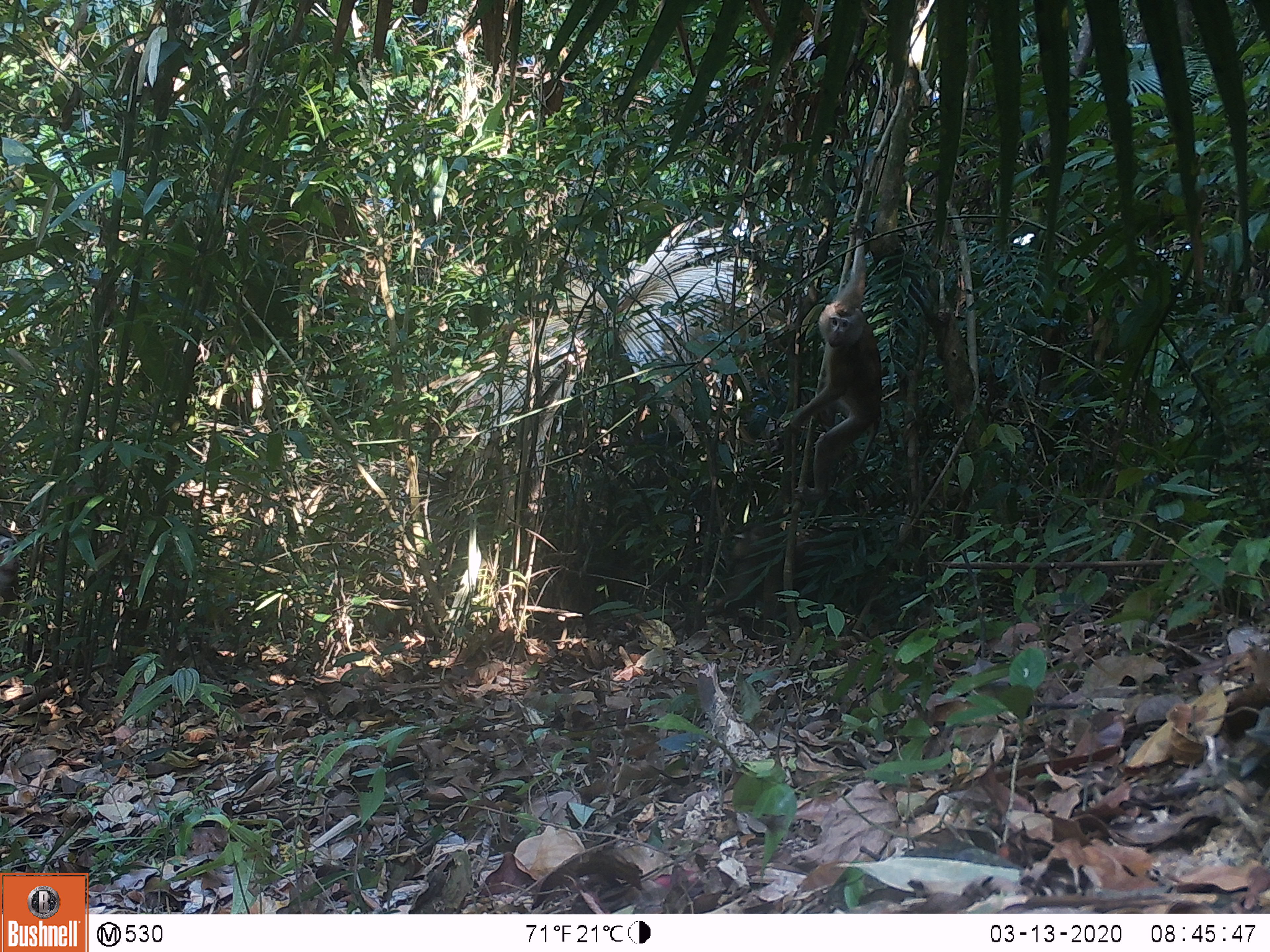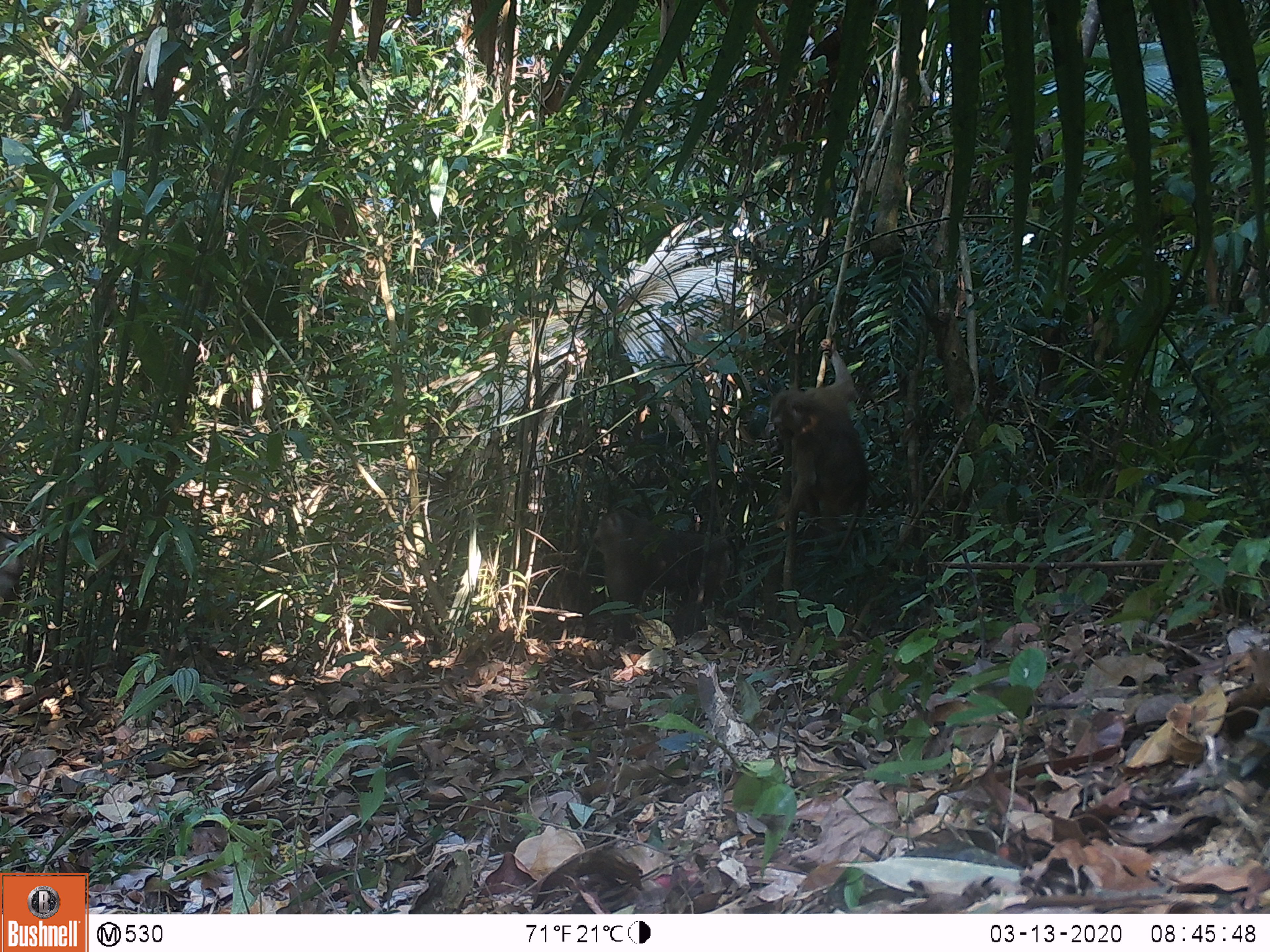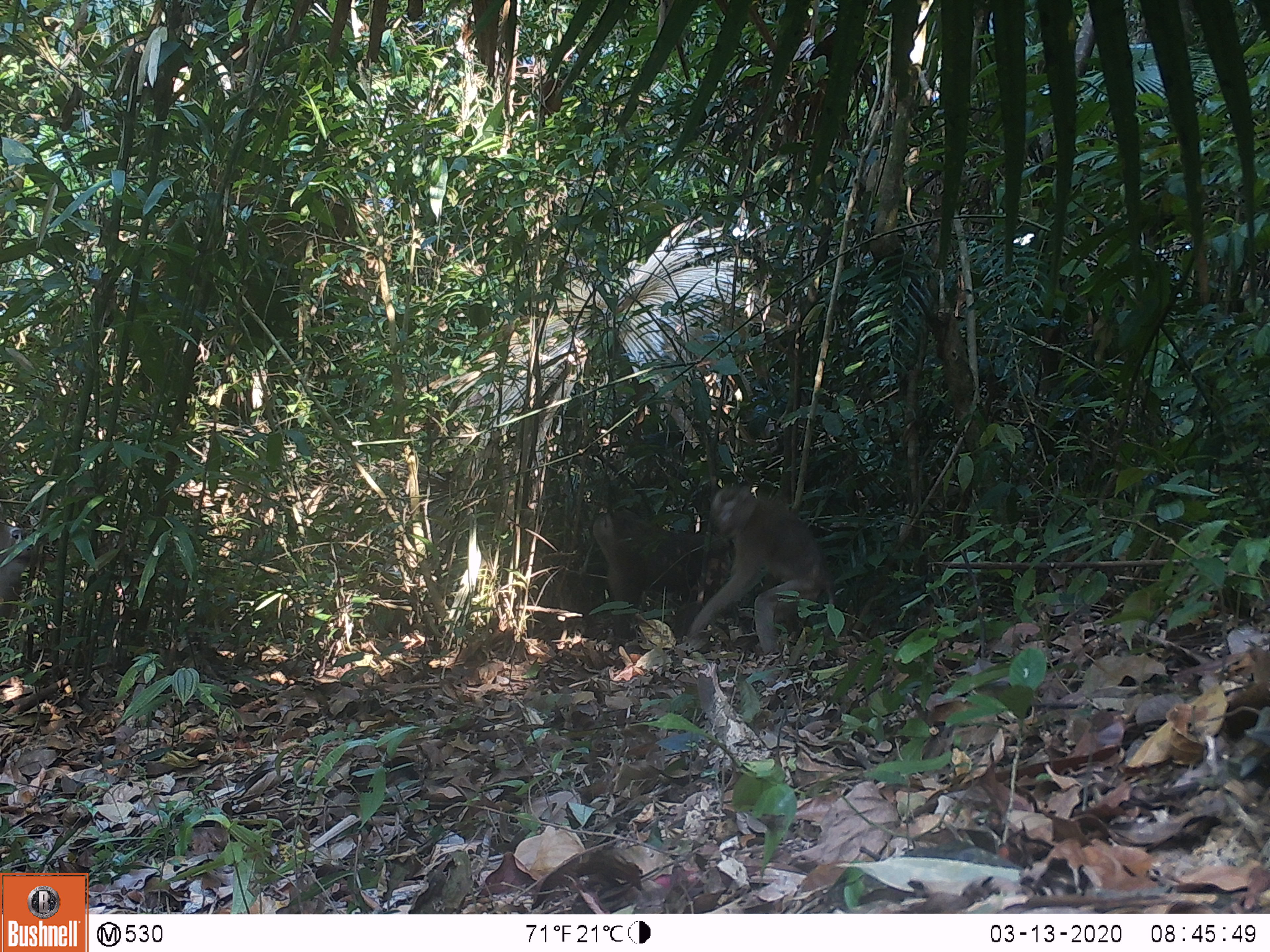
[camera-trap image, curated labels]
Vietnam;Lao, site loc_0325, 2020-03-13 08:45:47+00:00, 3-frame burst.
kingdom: Animalia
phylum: Chordata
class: Mammalia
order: Primates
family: Cercopithecidae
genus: Macaca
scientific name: Macaca nemestrina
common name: pig-tailed macaque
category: pig tailed macaque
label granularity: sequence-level